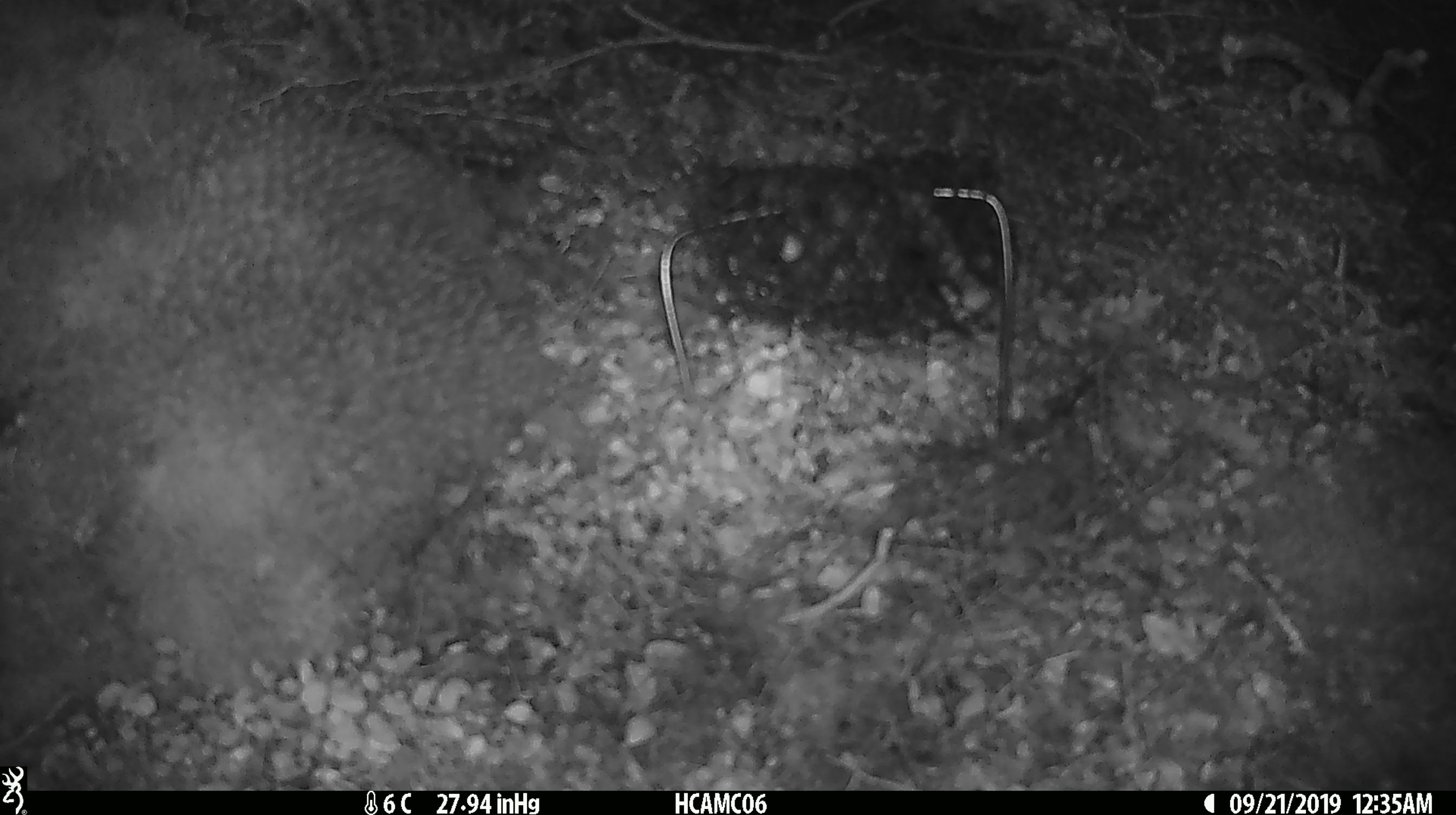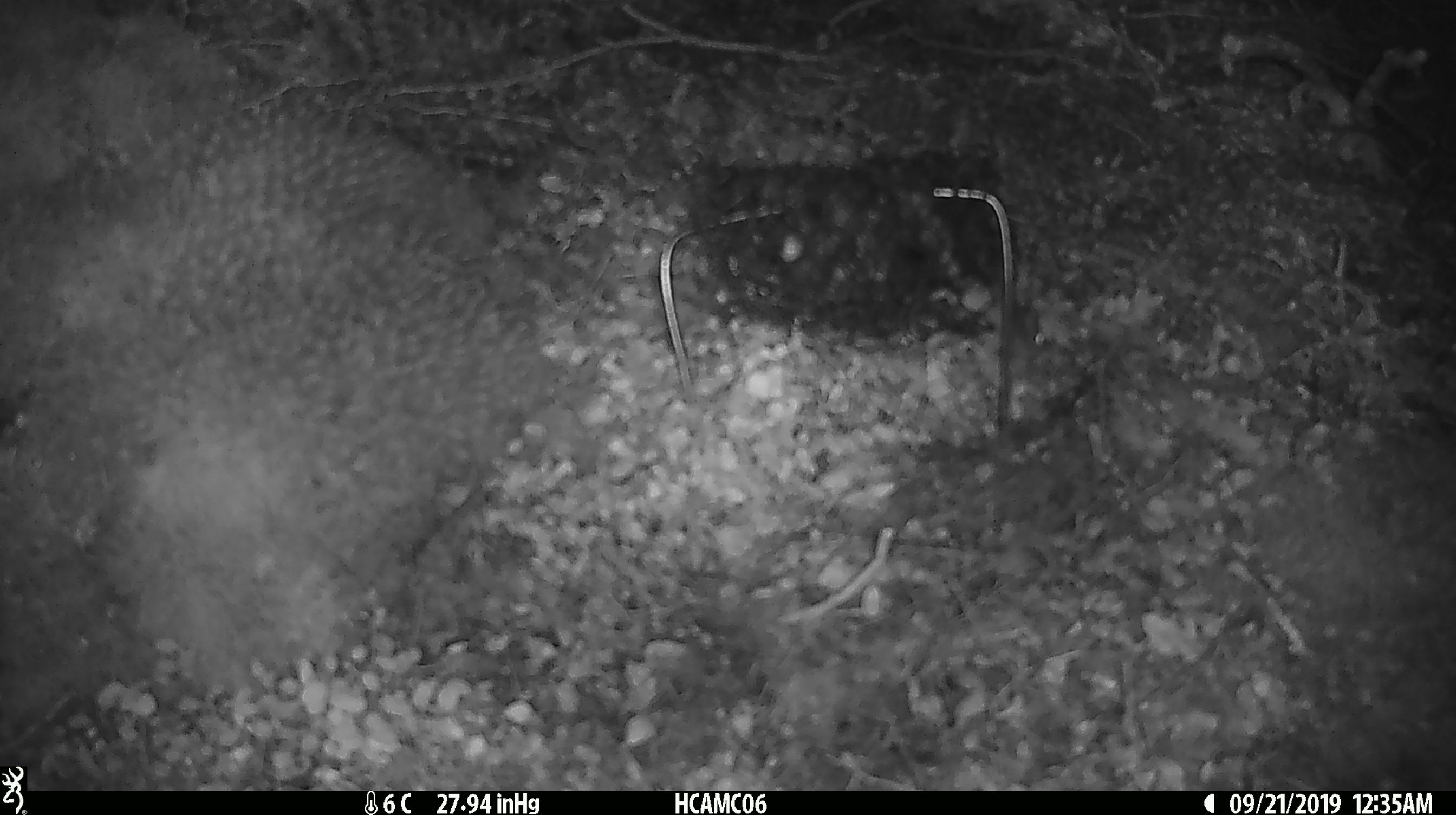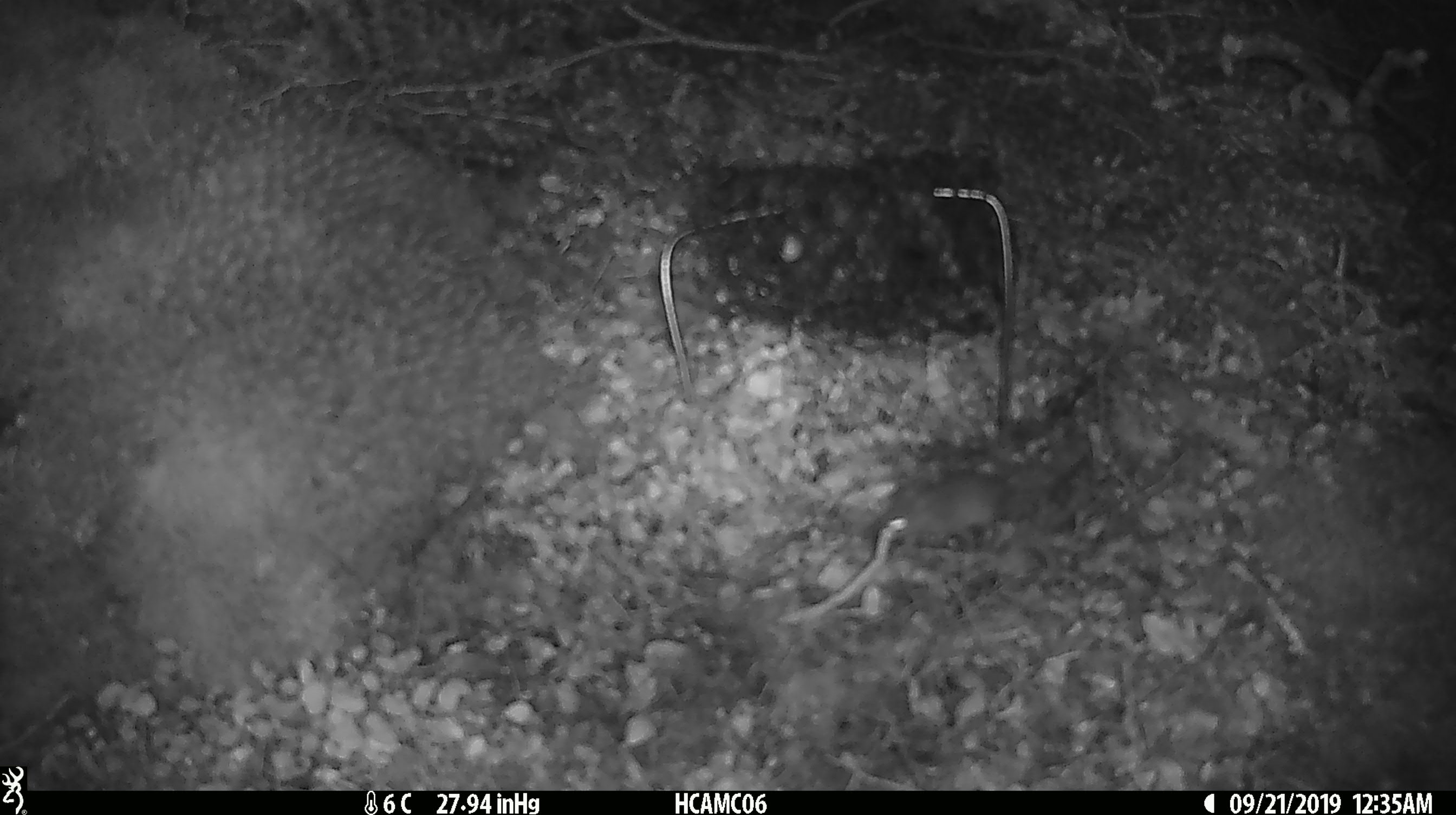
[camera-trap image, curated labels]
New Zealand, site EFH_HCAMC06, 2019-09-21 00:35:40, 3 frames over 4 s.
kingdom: Animalia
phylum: Chordata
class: Mammalia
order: Rodentia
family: Muridae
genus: Mus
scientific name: Mus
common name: mouse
Mouse (Mus).